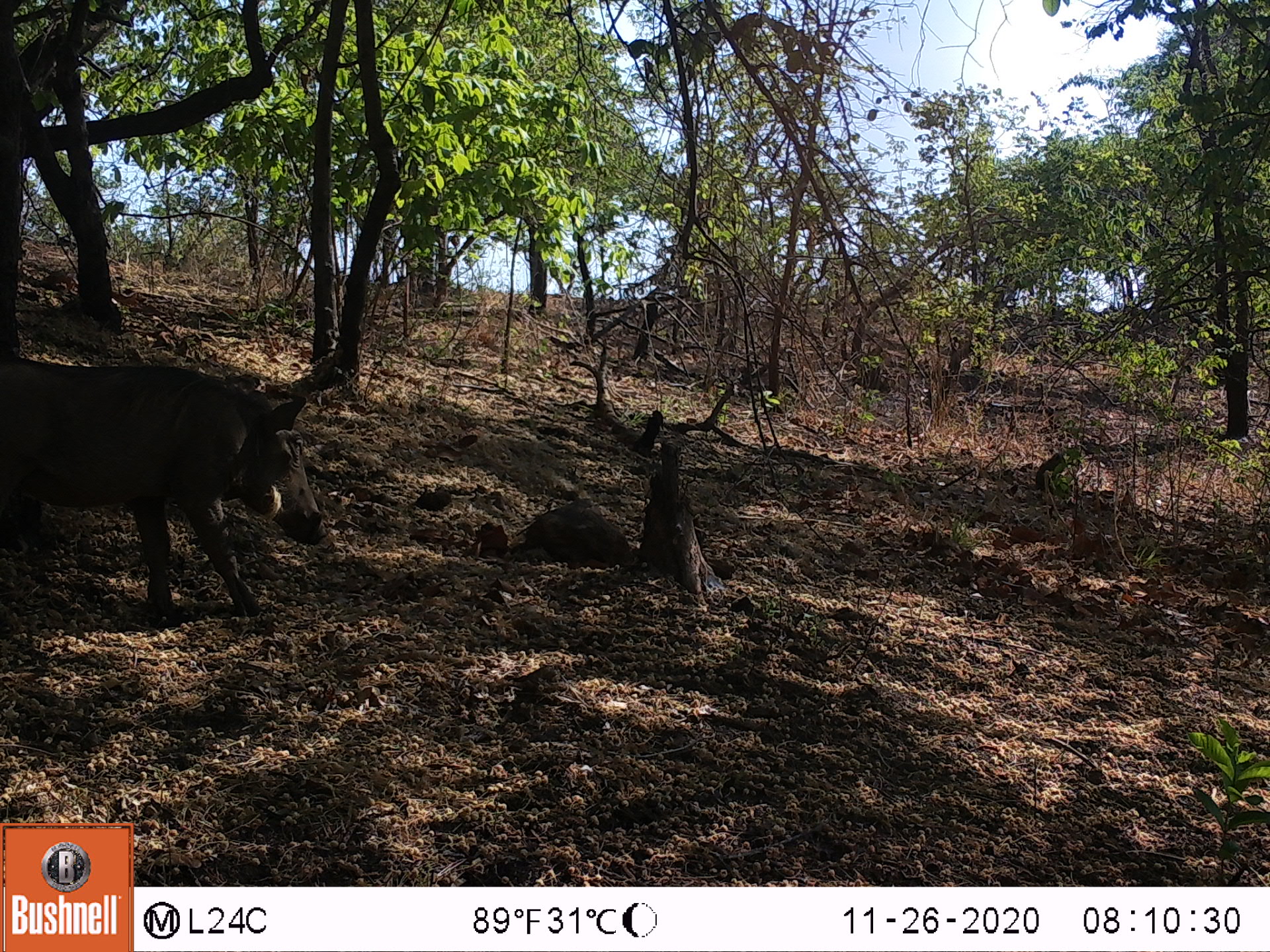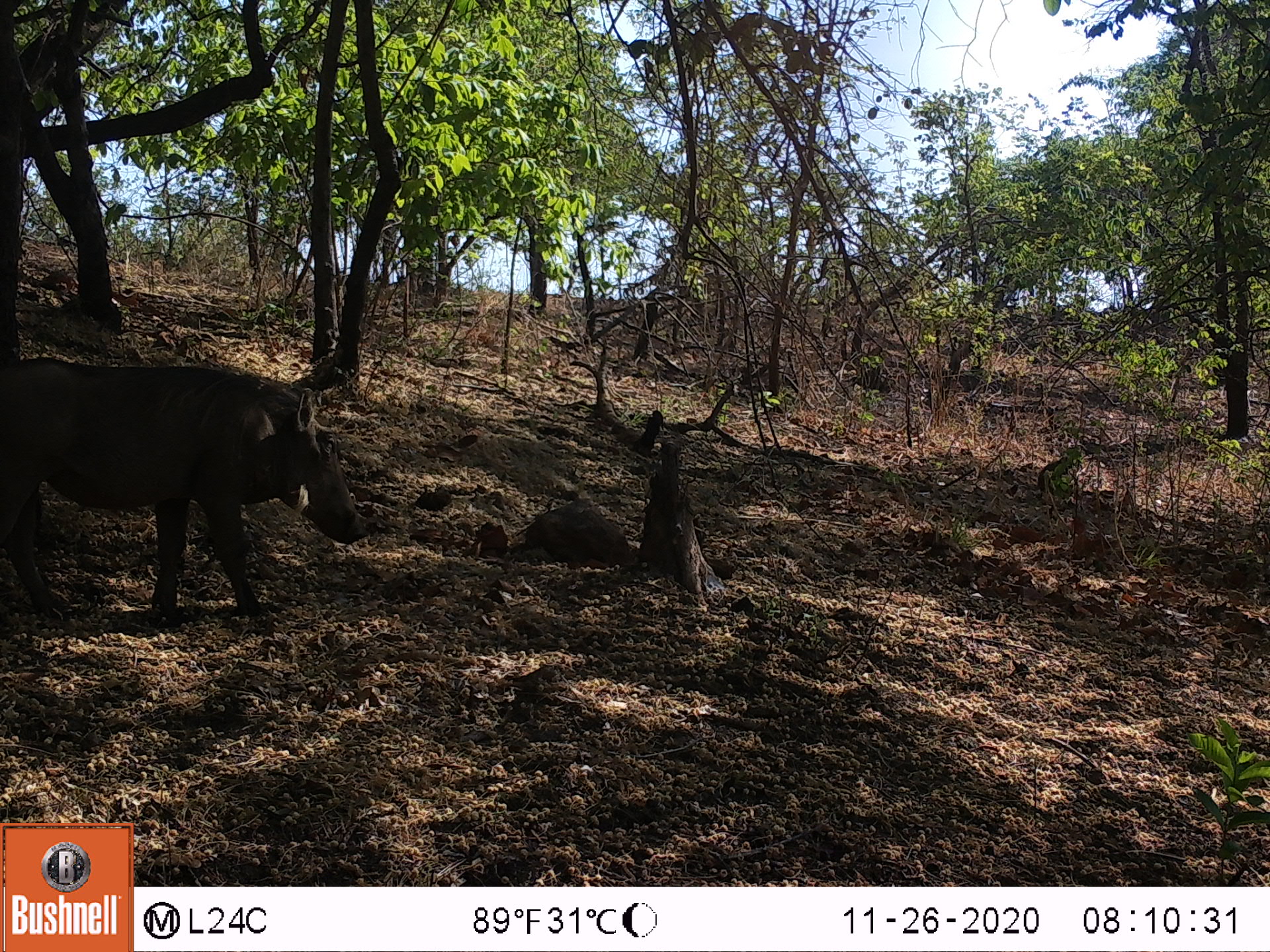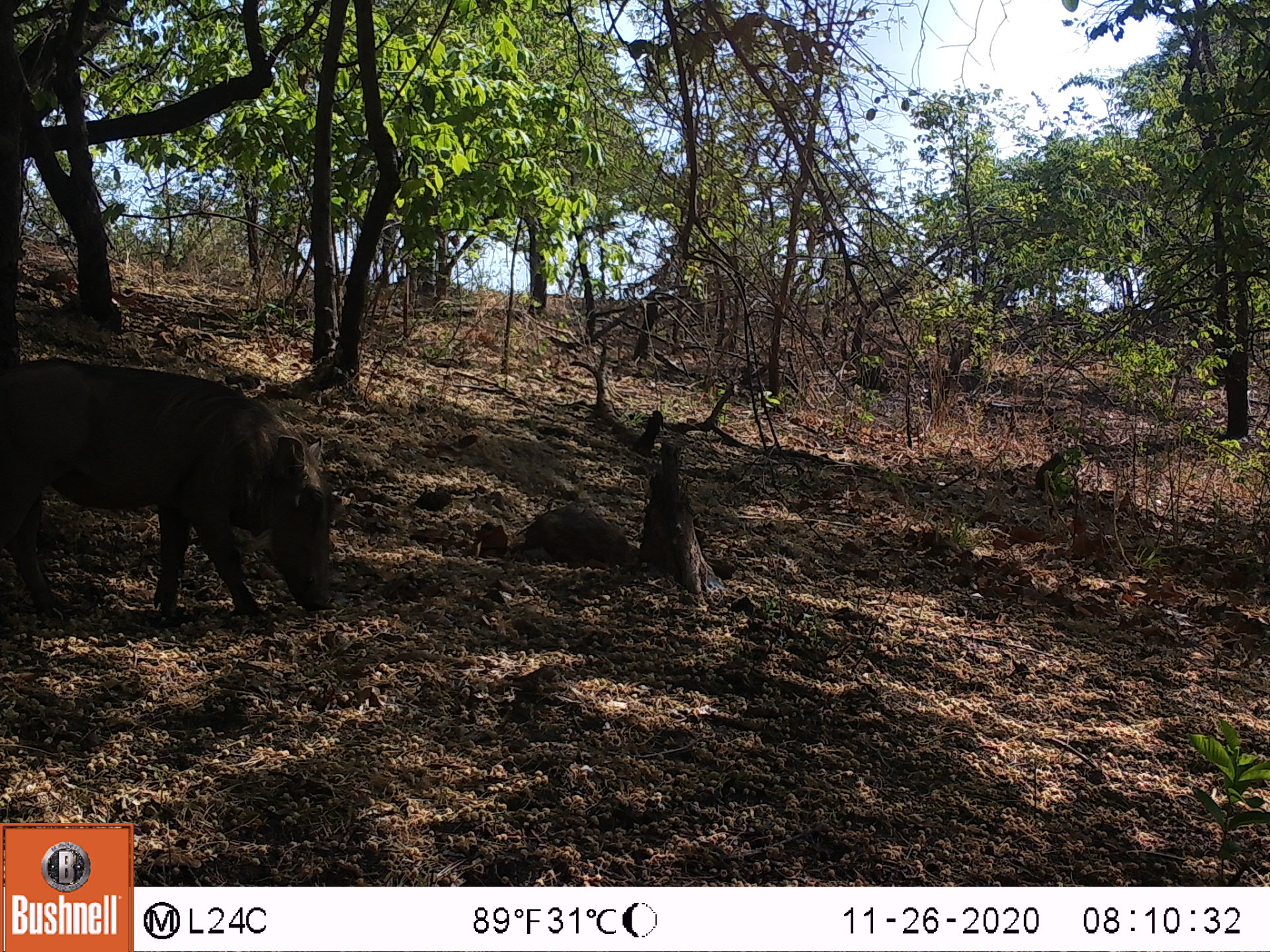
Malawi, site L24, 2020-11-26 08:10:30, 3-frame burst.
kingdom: Animalia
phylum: Chordata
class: Mammalia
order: Artiodactyla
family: Suidae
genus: Phacochoerus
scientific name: Phacochoerus africanus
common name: common warthog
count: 1